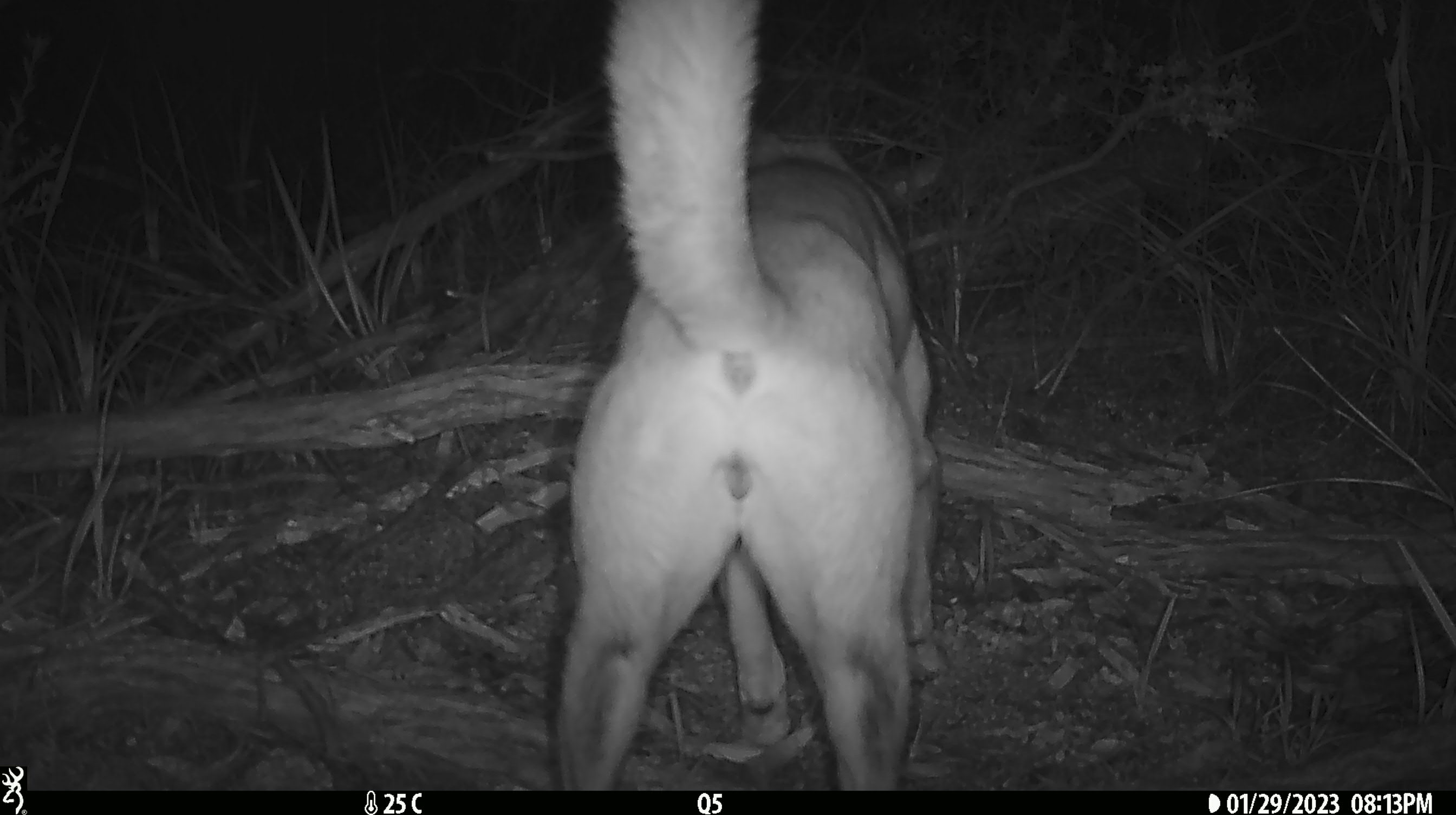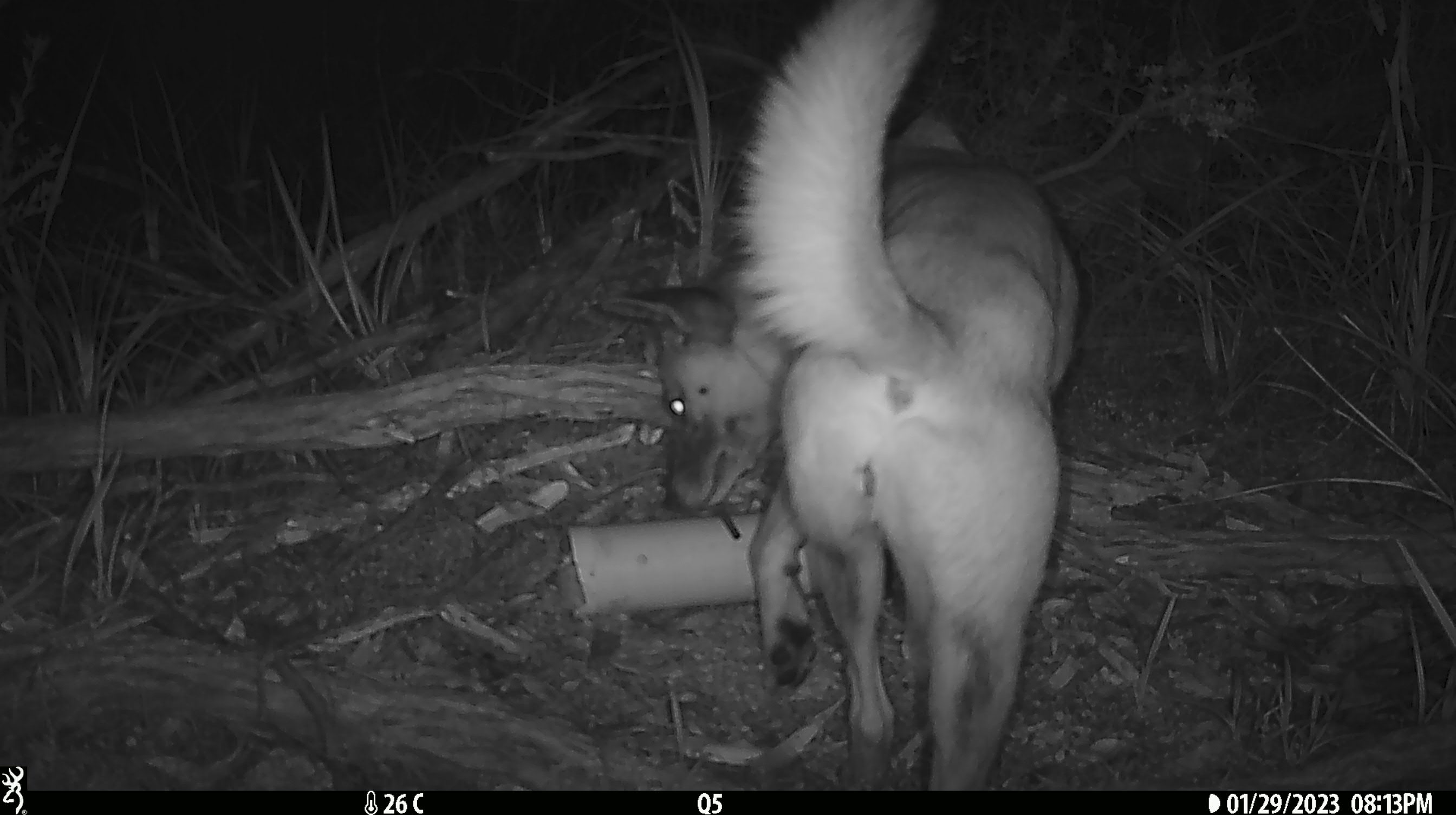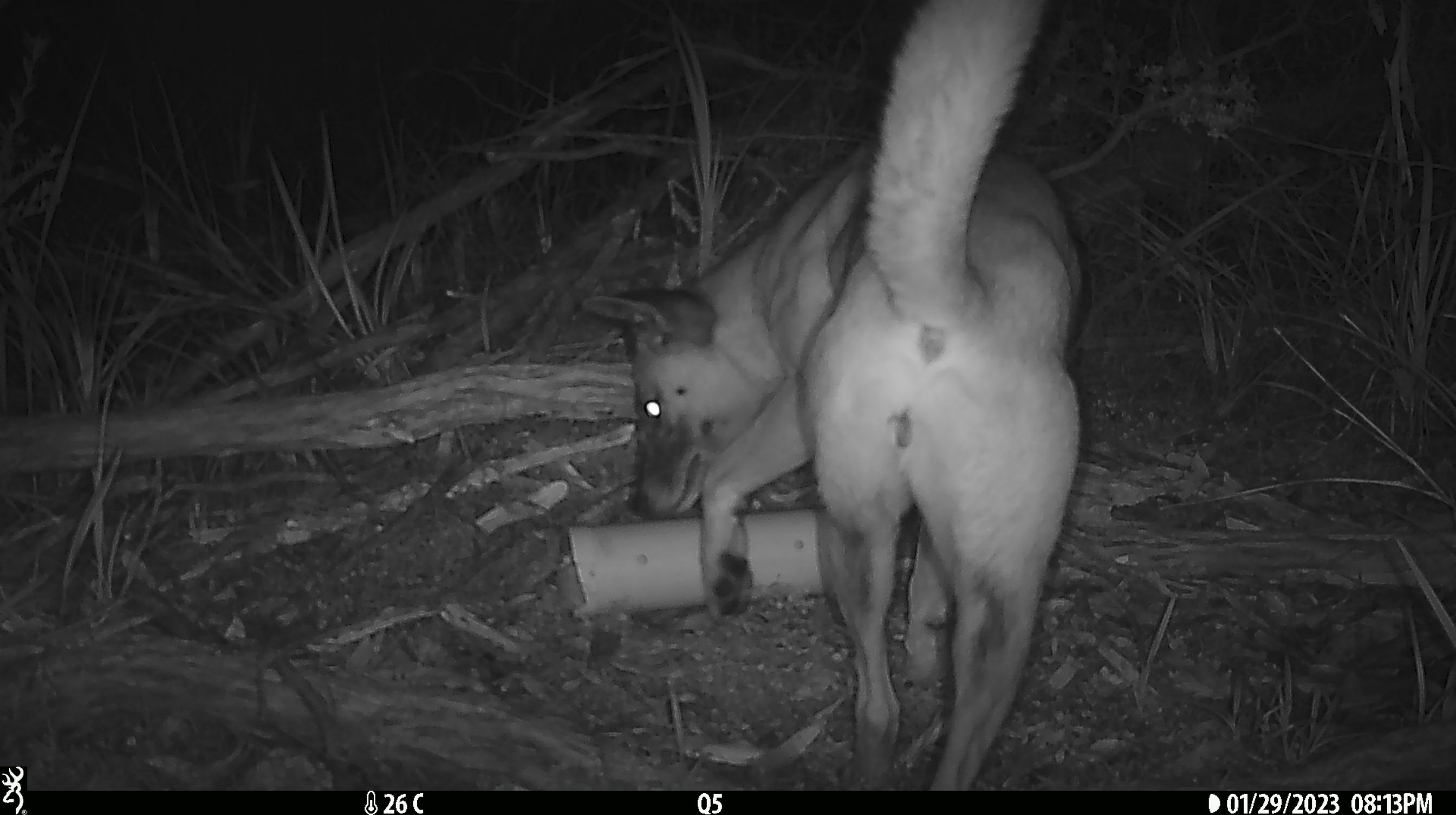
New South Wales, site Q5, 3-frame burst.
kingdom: Animalia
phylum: Chordata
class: Mammalia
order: Carnivora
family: Canidae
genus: Canis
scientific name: Canis familiaris dingo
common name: dingo